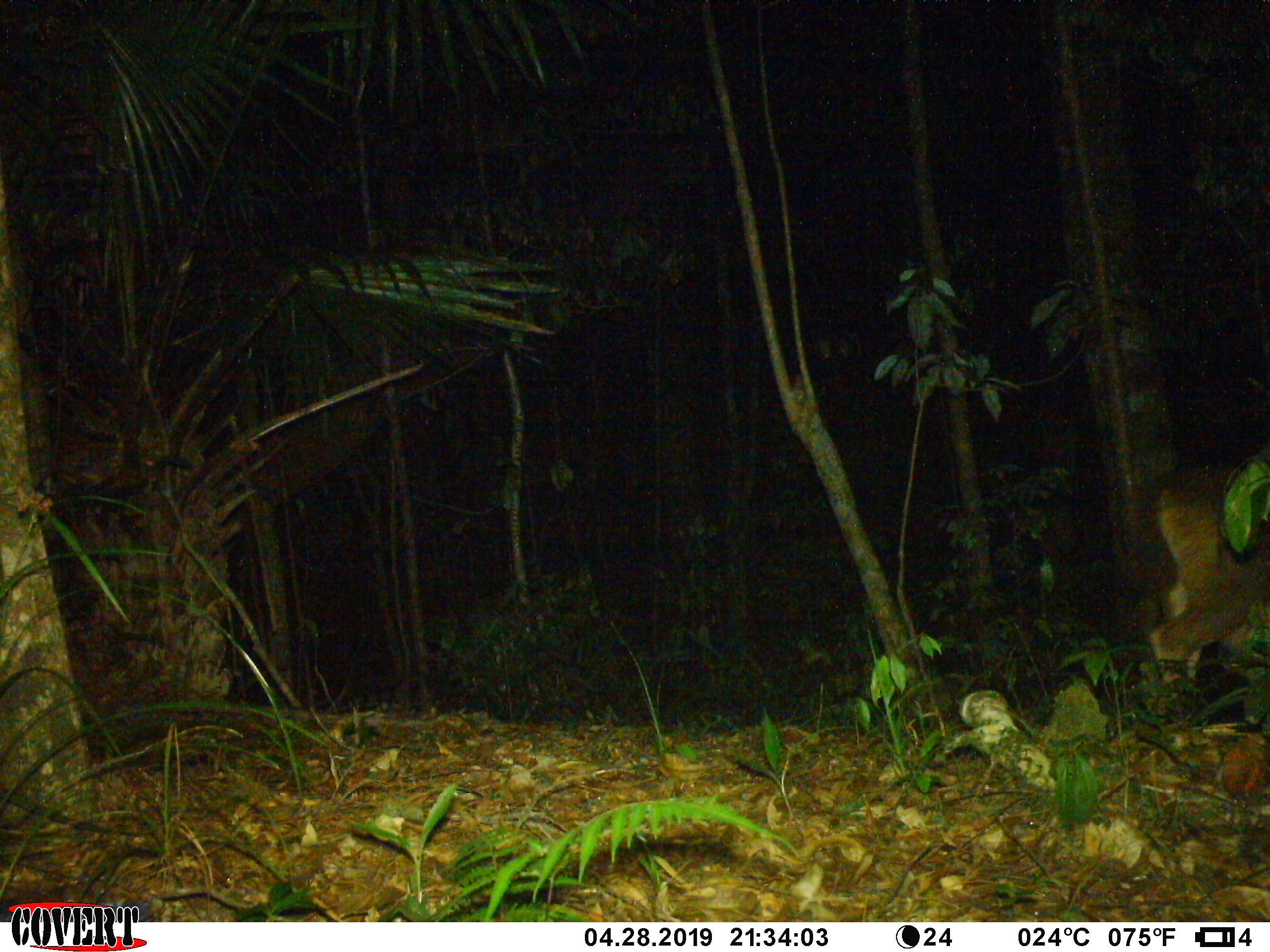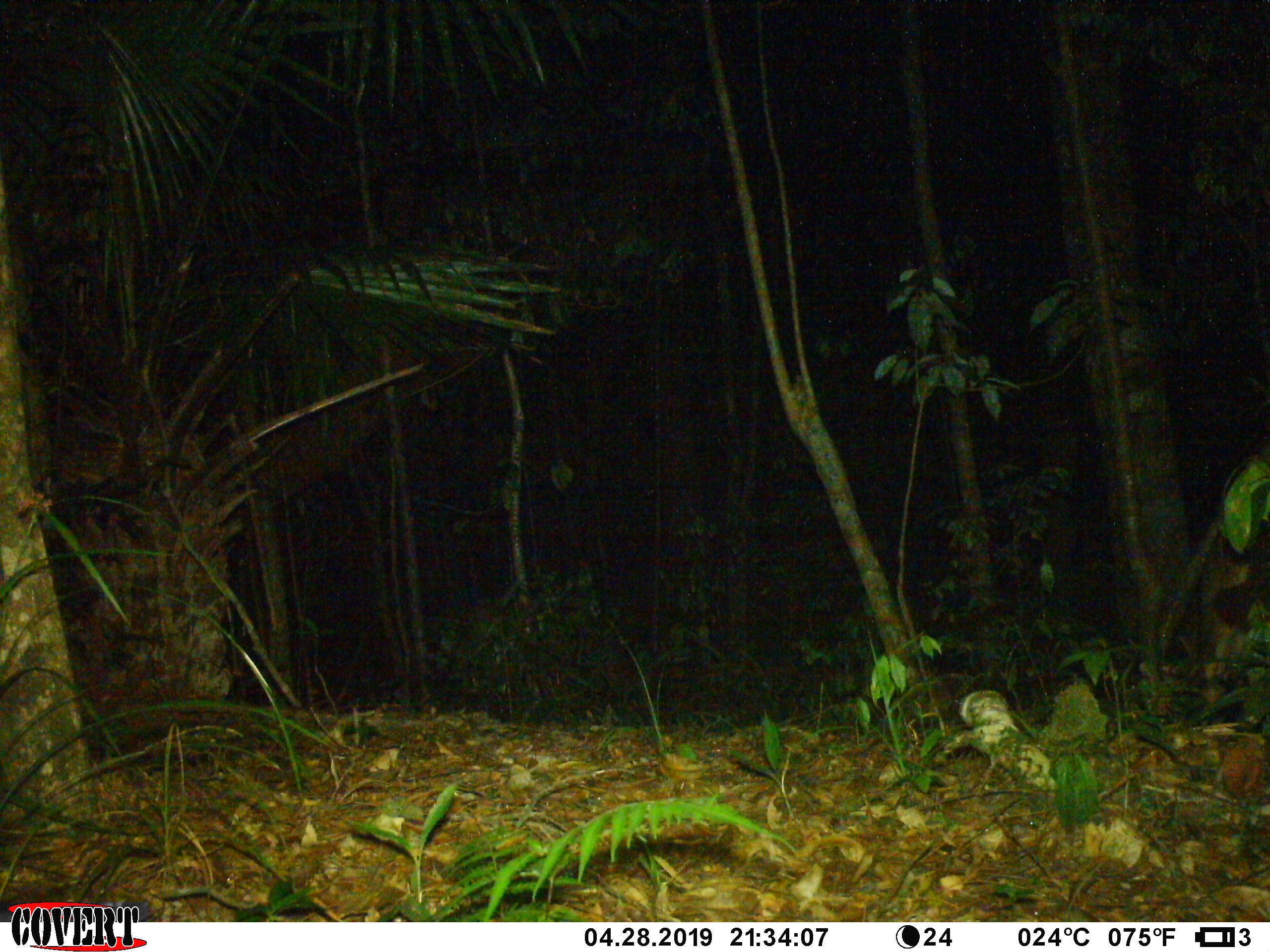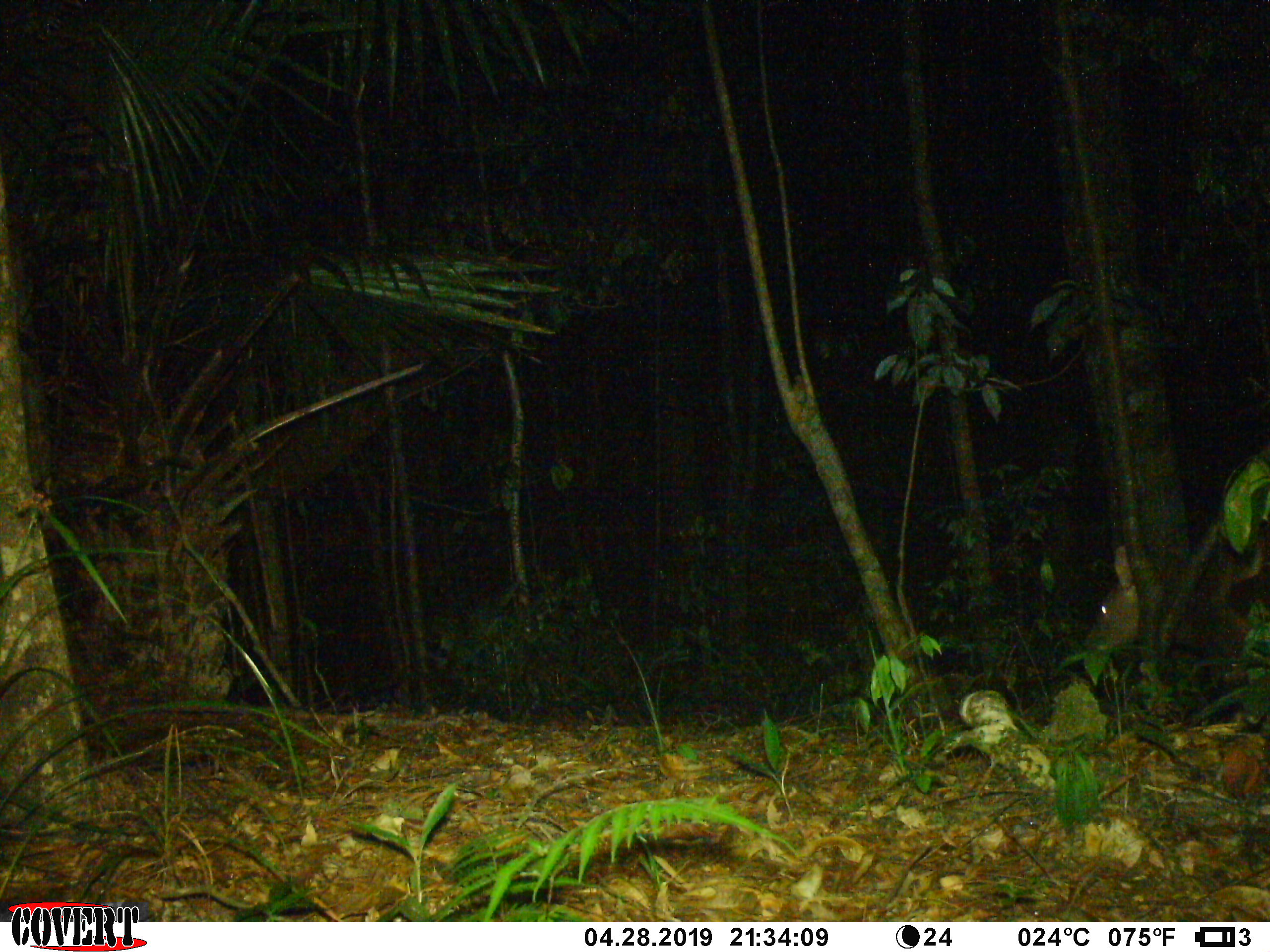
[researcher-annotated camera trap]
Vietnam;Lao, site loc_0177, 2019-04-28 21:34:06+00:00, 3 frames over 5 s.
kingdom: Animalia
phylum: Chordata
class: Mammalia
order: Artiodactyla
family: Cervidae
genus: Rusa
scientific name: Rusa unicolor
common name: sambar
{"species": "sambar (Rusa unicolor)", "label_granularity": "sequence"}